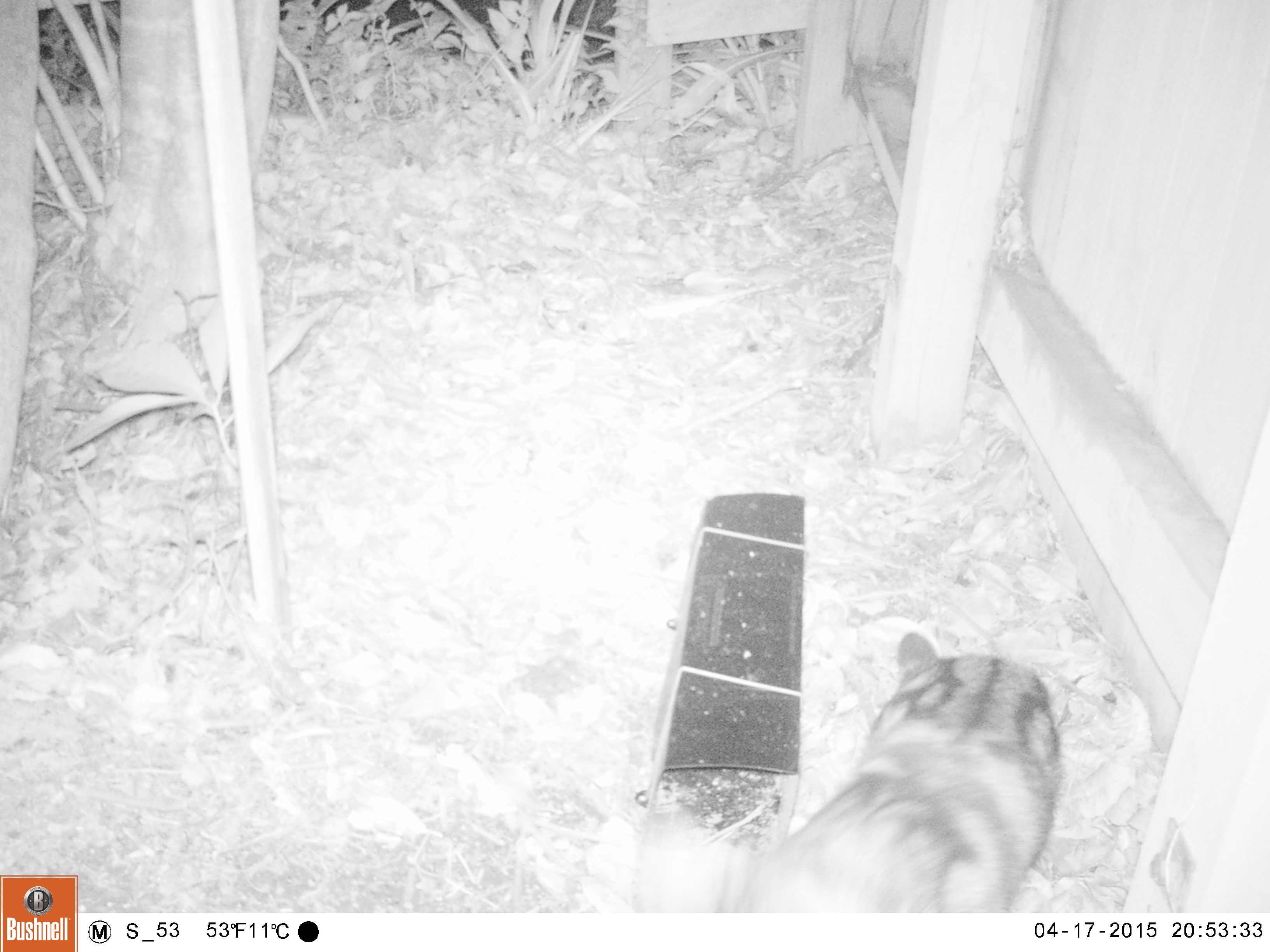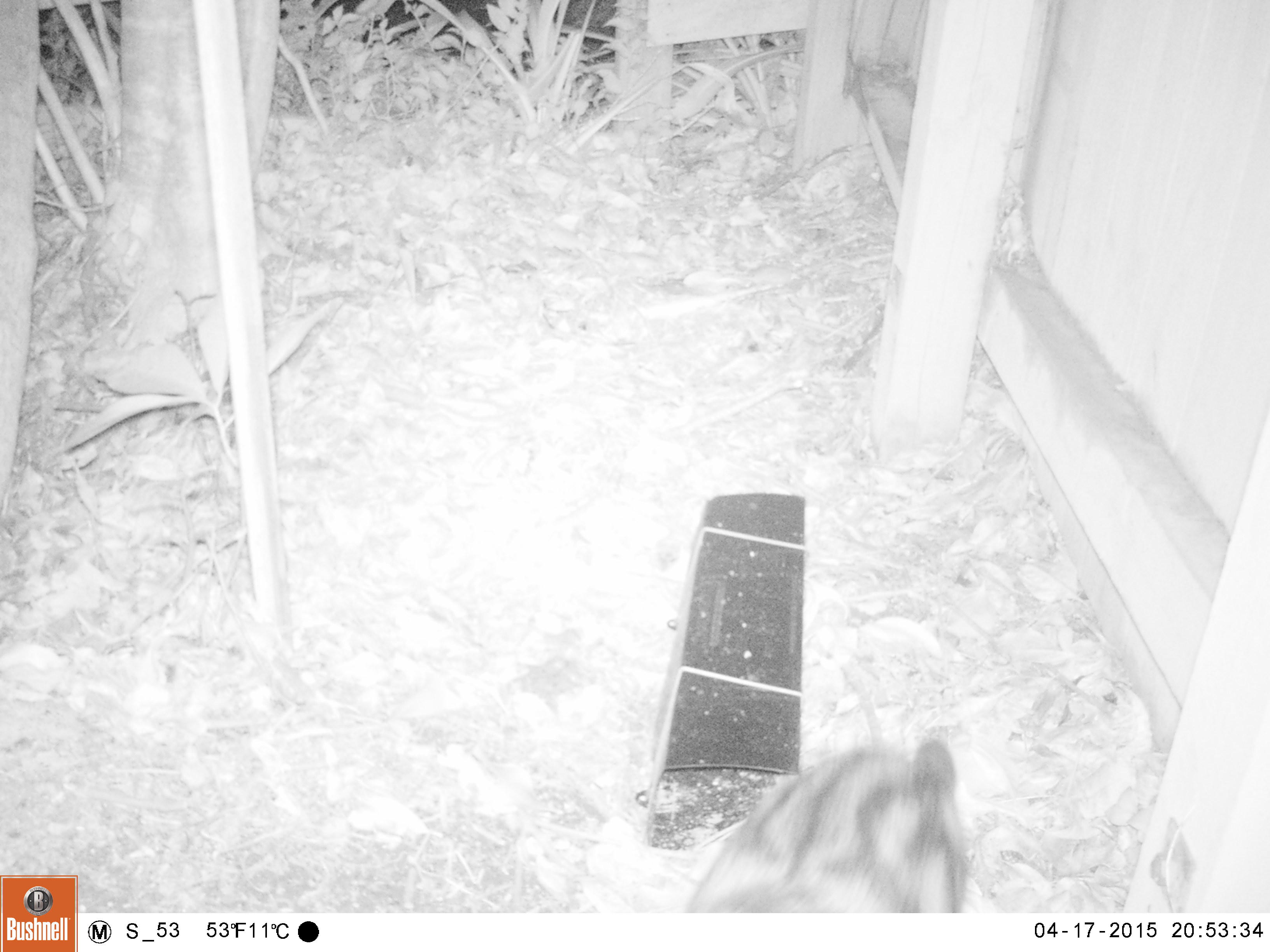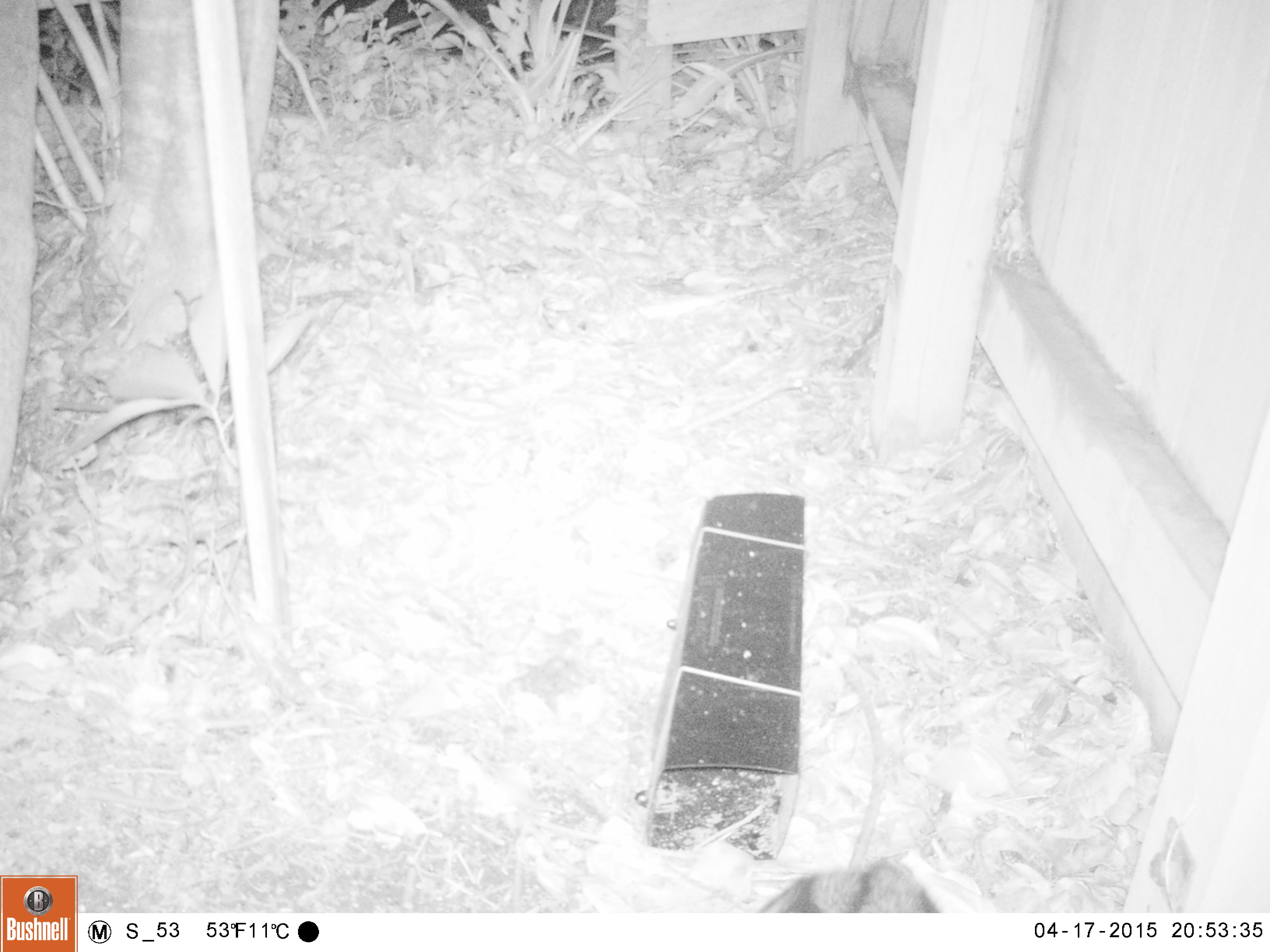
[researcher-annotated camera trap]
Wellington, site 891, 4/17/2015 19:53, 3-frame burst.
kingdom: Animalia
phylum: Chordata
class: Mammalia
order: Carnivora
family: Felidae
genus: Felis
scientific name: Felis catus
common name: cat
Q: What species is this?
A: Cat (Felis catus).